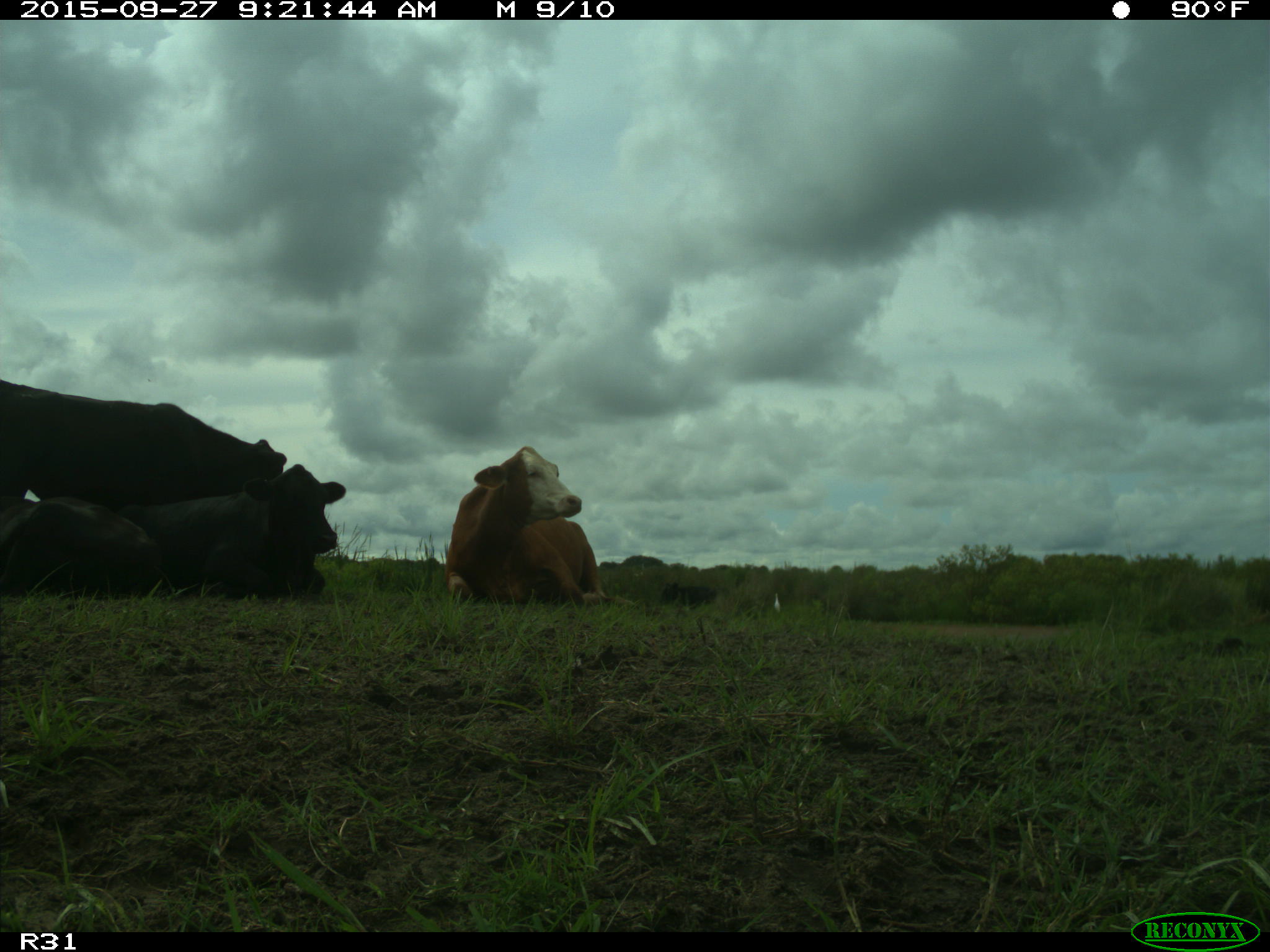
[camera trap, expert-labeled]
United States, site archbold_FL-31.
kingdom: Animalia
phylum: Chordata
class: Mammalia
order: Artiodactyla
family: Bovidae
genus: Bos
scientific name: Bos taurus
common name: domestic cow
Bos taurus (domestic cow).